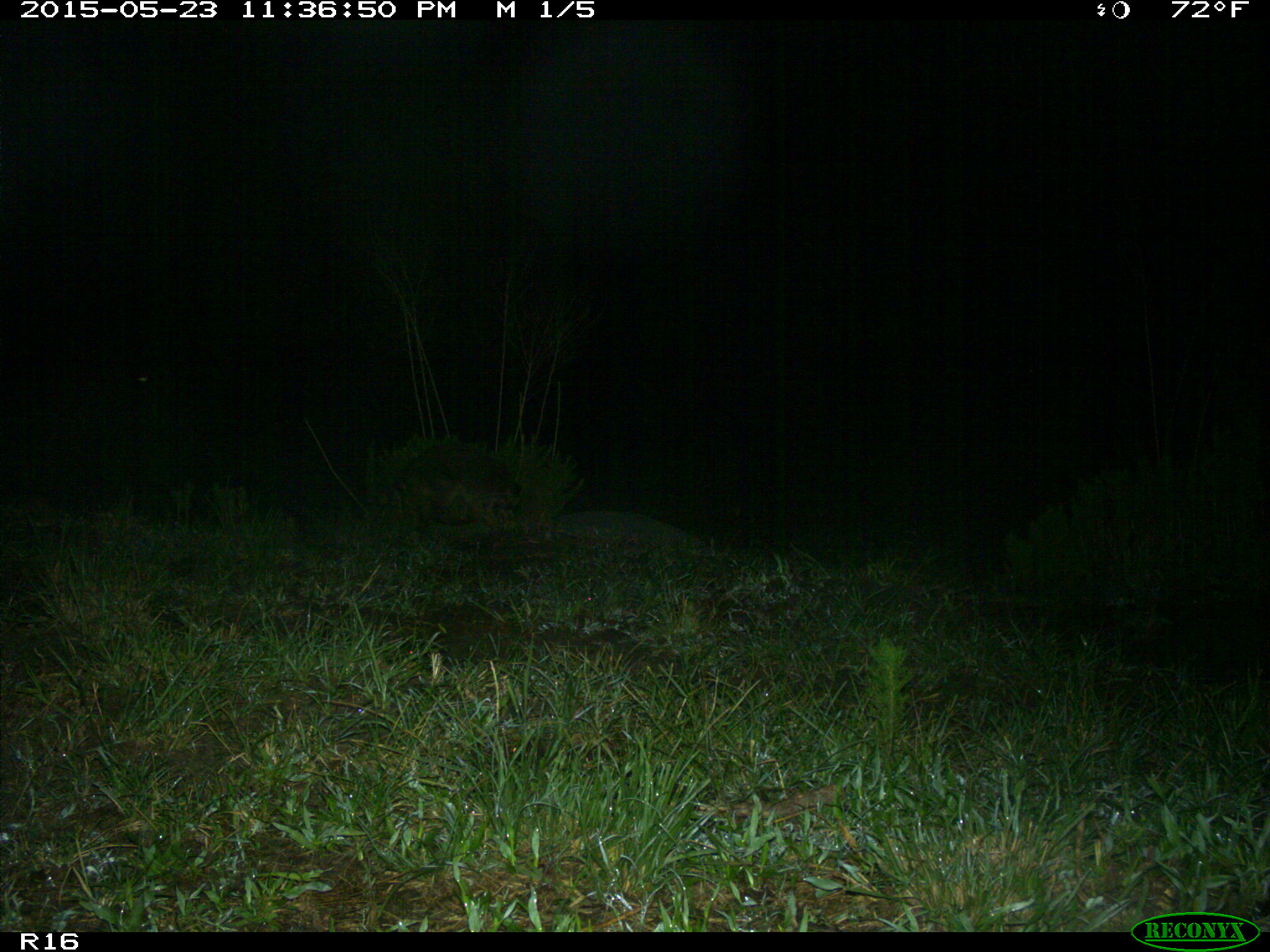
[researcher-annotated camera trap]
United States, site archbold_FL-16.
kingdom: Animalia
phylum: Chordata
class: Mammalia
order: Carnivora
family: Procyonidae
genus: Procyon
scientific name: Procyon lotor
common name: common raccoon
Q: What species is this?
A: Procyon lotor (common raccoon).